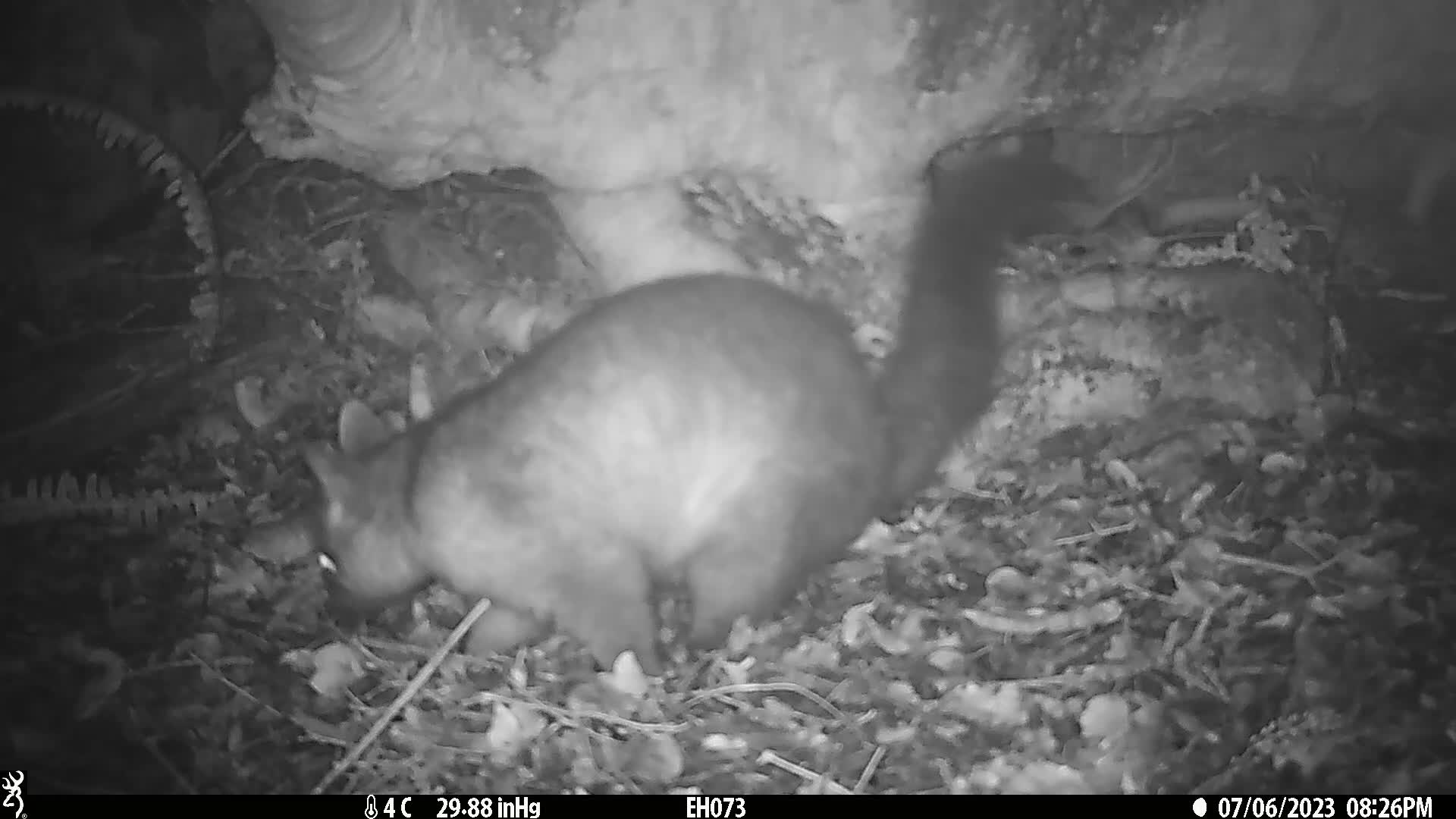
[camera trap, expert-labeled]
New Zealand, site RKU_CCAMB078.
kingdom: Animalia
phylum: Chordata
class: Mammalia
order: Diprotodontia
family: Phalangeridae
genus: Trichosurus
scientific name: Trichosurus vulpecula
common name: common brushtail possum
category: possum